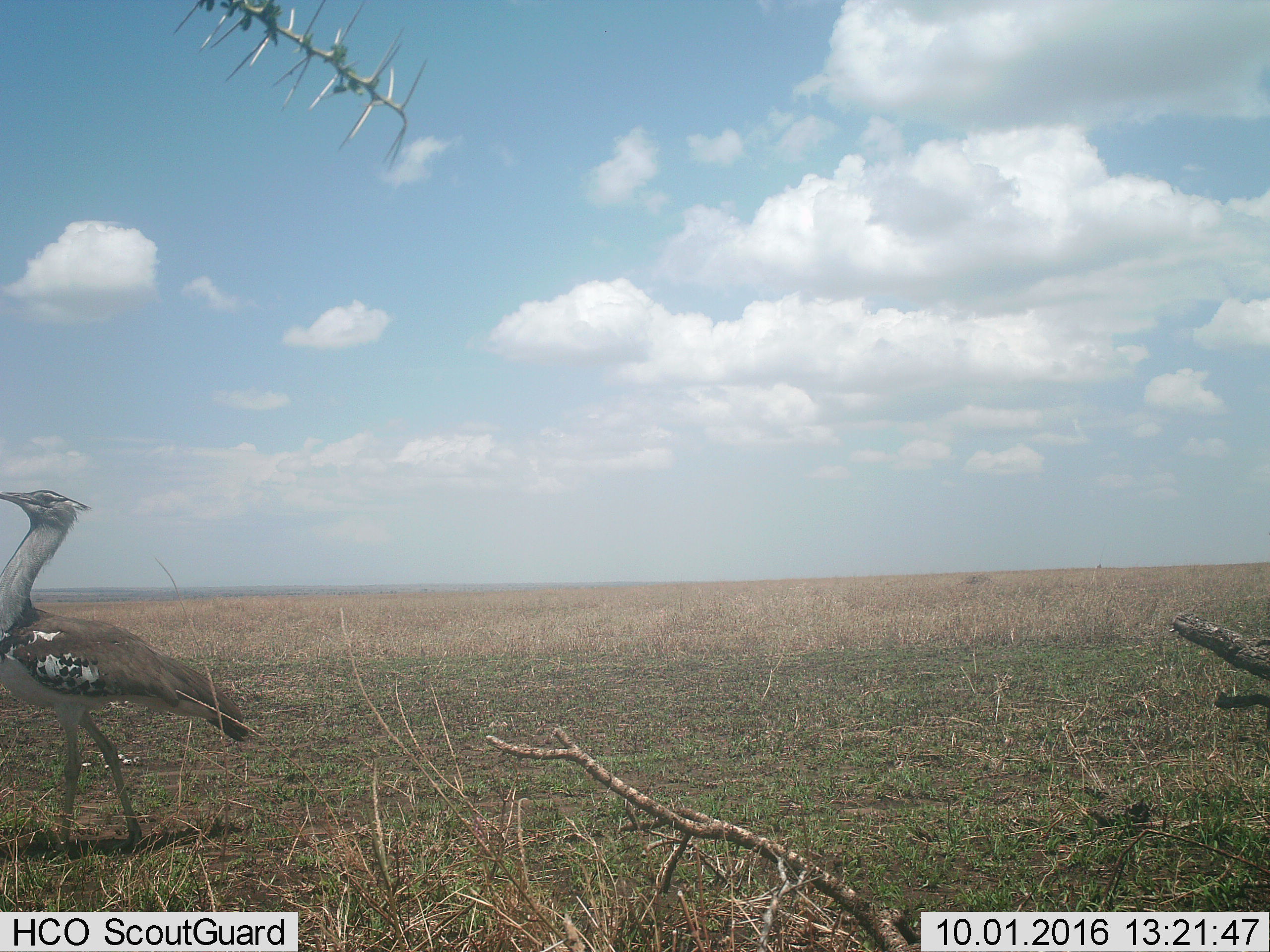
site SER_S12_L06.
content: unidentified animal